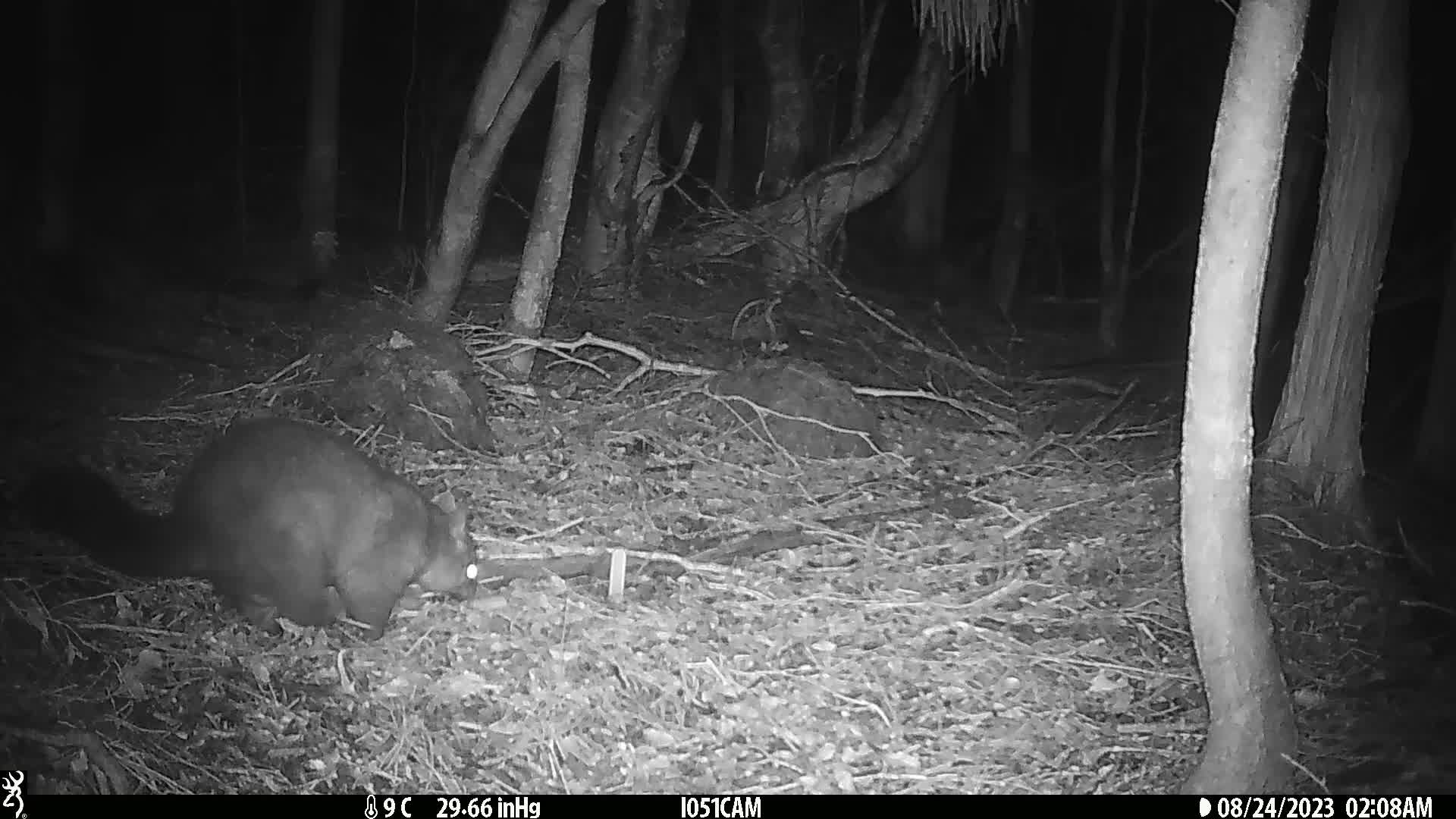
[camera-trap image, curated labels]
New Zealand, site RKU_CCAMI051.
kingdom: Animalia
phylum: Chordata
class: Mammalia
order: Diprotodontia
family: Phalangeridae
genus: Trichosurus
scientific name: Trichosurus vulpecula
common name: common brushtail possum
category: possum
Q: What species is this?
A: Possum (common brushtail possum) (Trichosurus vulpecula).